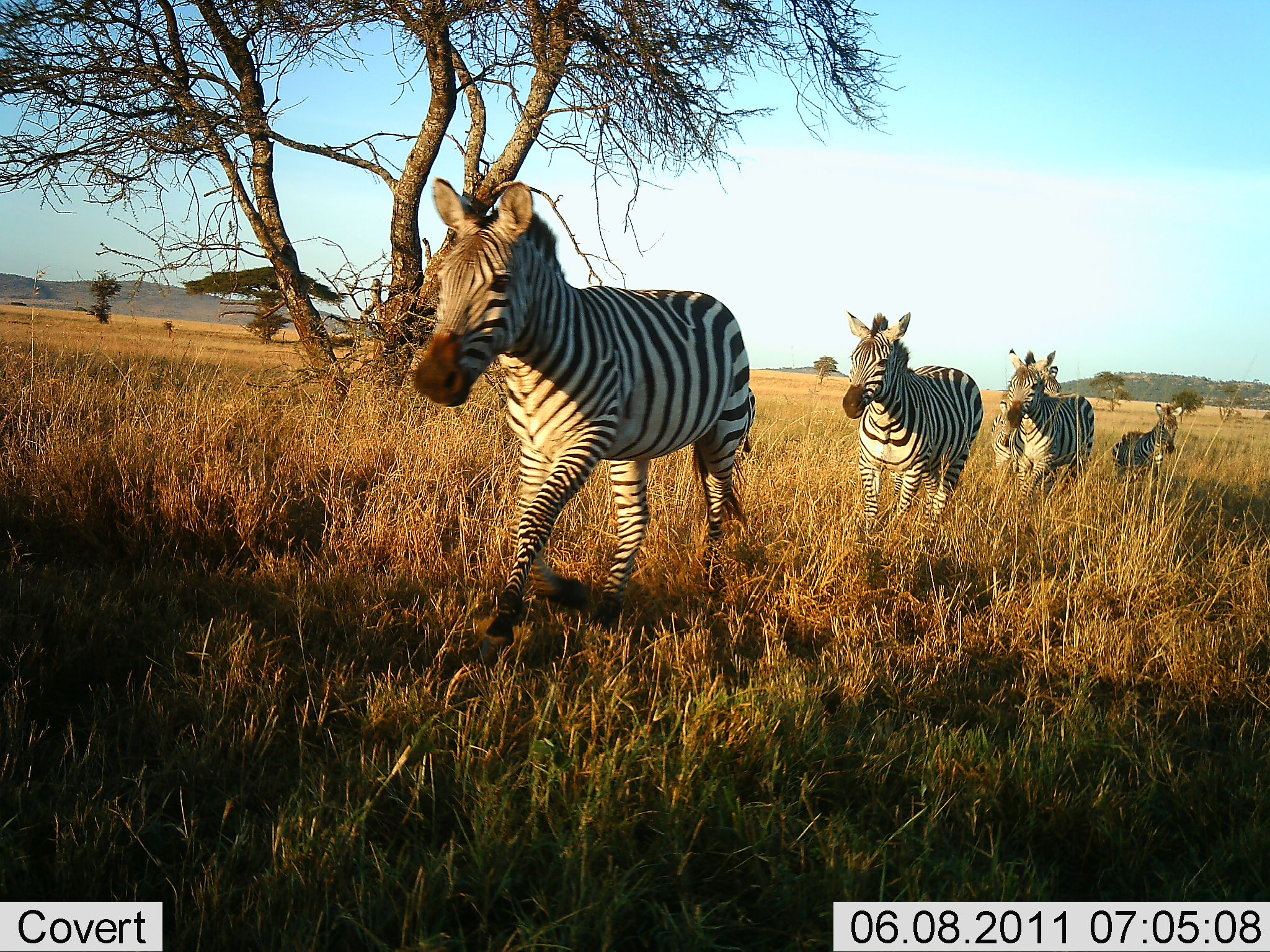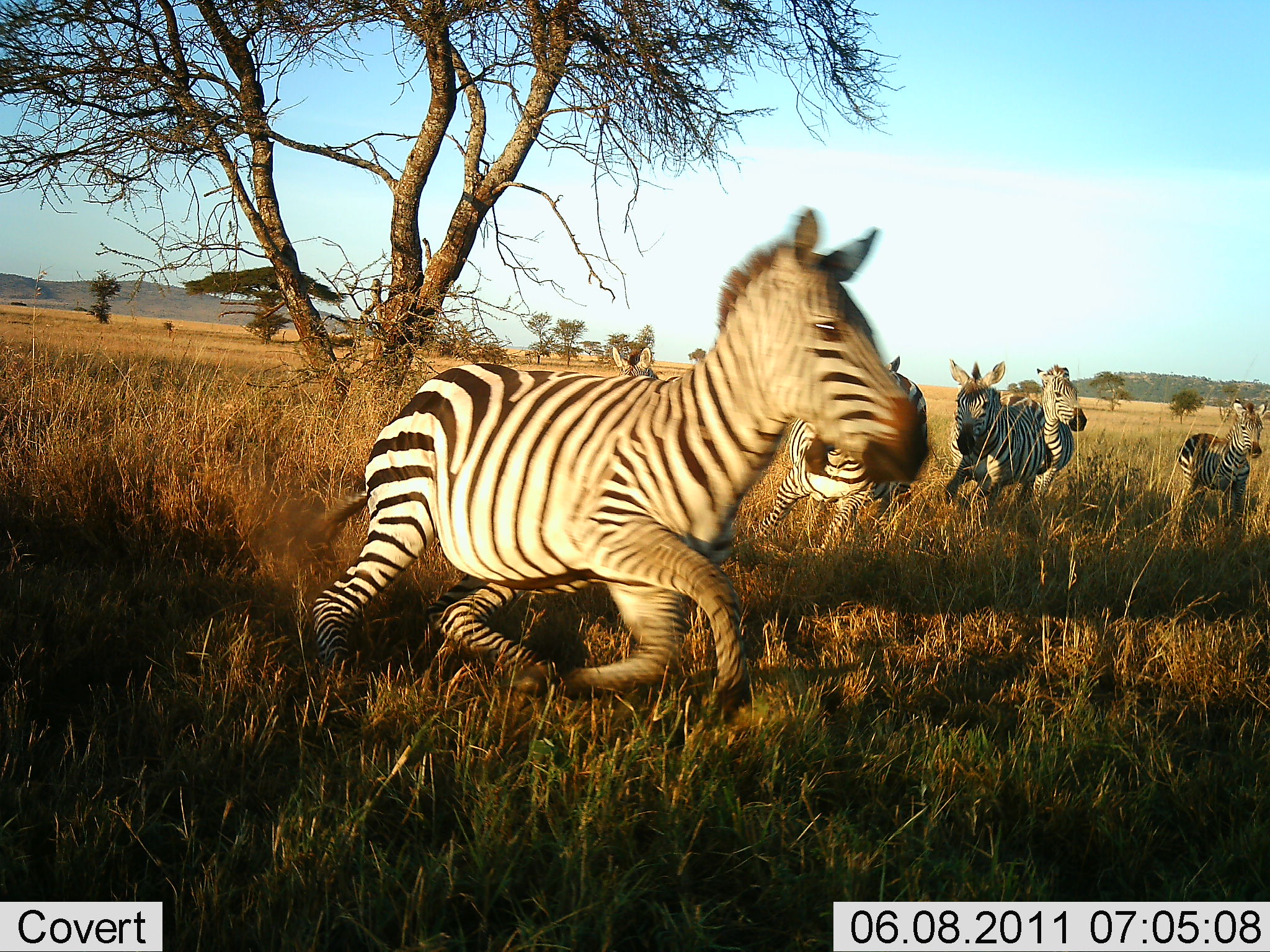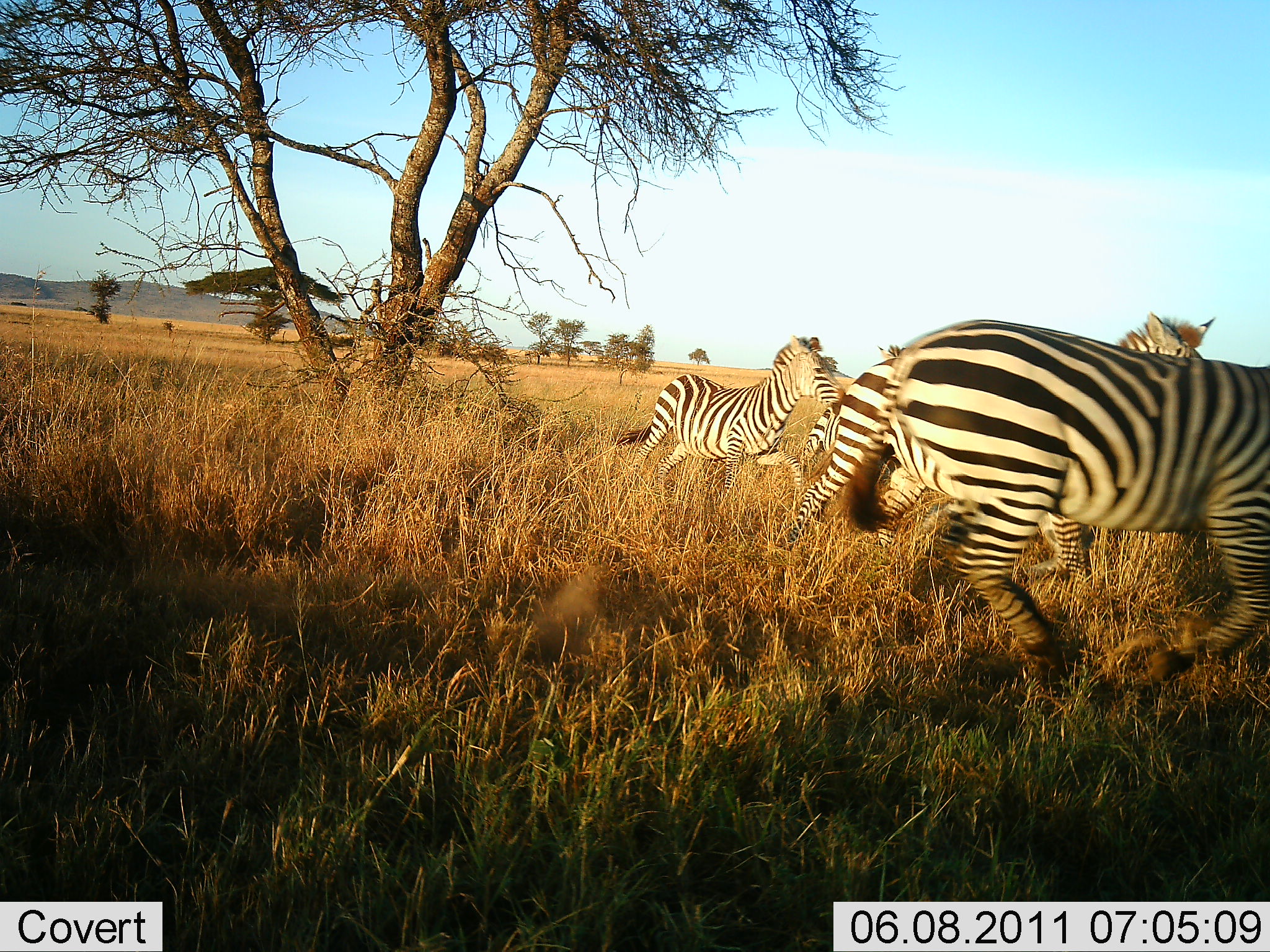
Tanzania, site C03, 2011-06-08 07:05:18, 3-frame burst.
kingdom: Animalia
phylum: Chordata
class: Mammalia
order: Perissodactyla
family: Equidae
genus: Equus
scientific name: Equus quagga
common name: plains zebra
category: zebra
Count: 5.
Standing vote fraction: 10%.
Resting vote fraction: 0%.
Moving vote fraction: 90%.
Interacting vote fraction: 10%.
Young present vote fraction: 30%.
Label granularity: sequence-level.